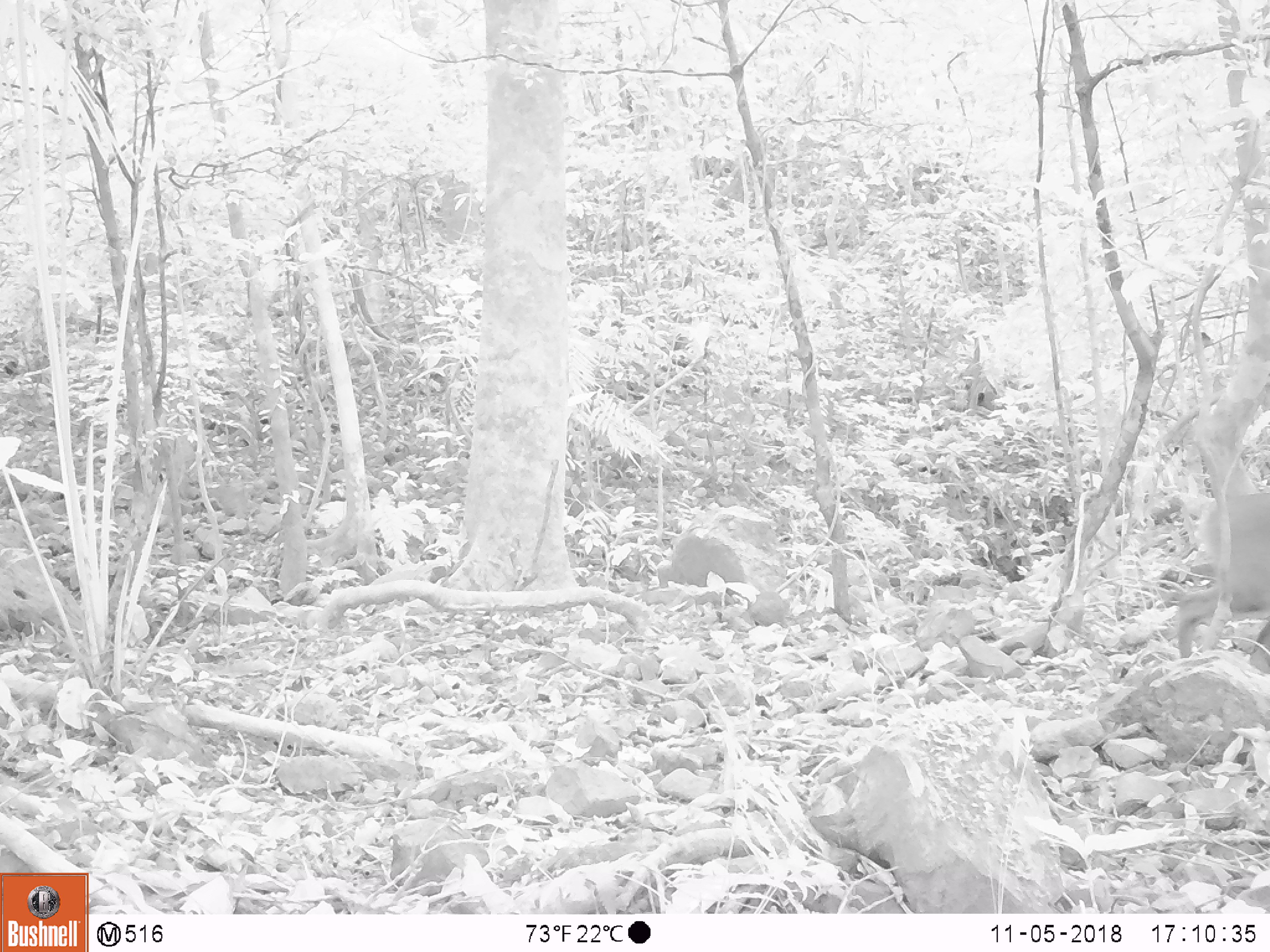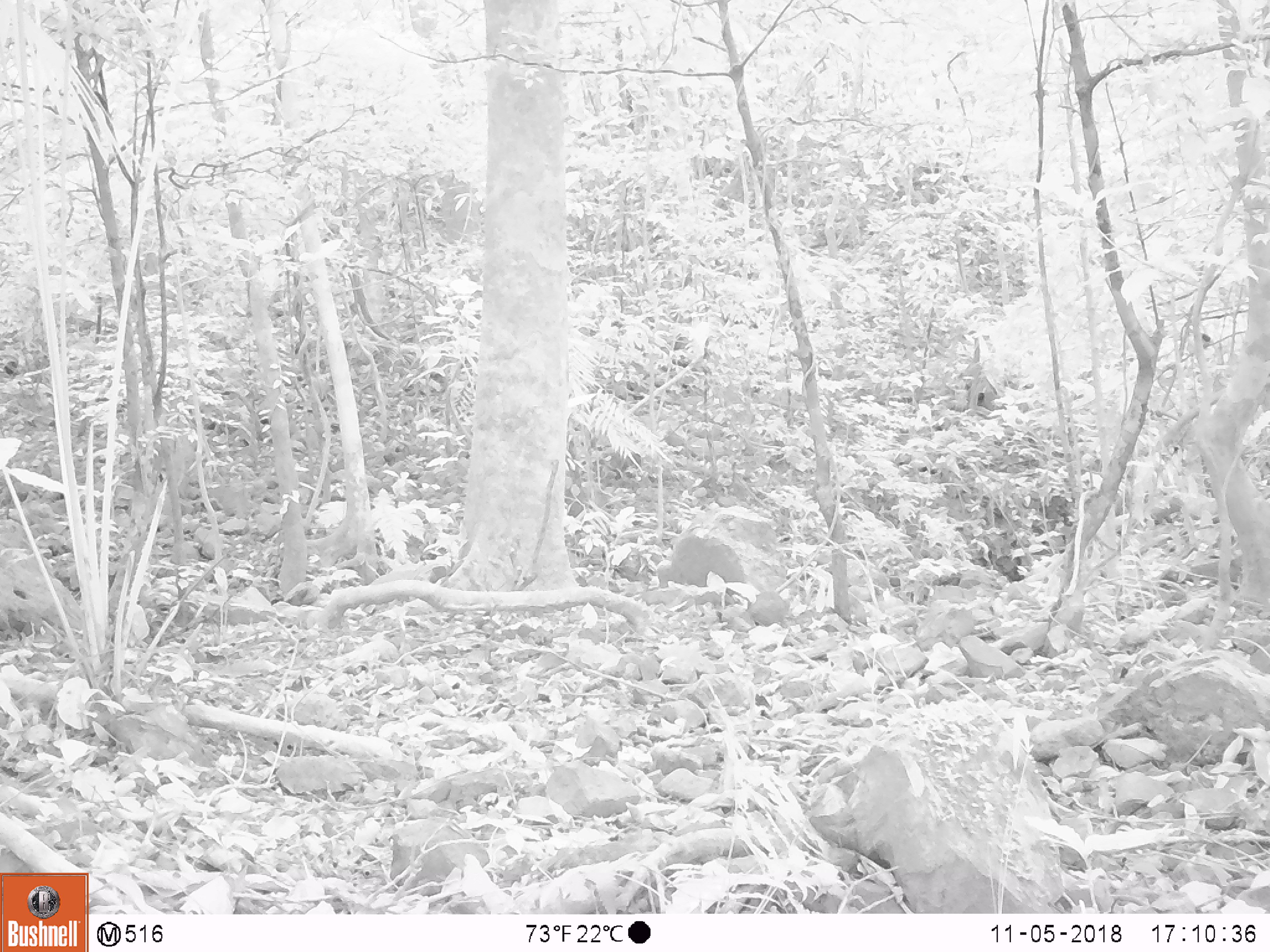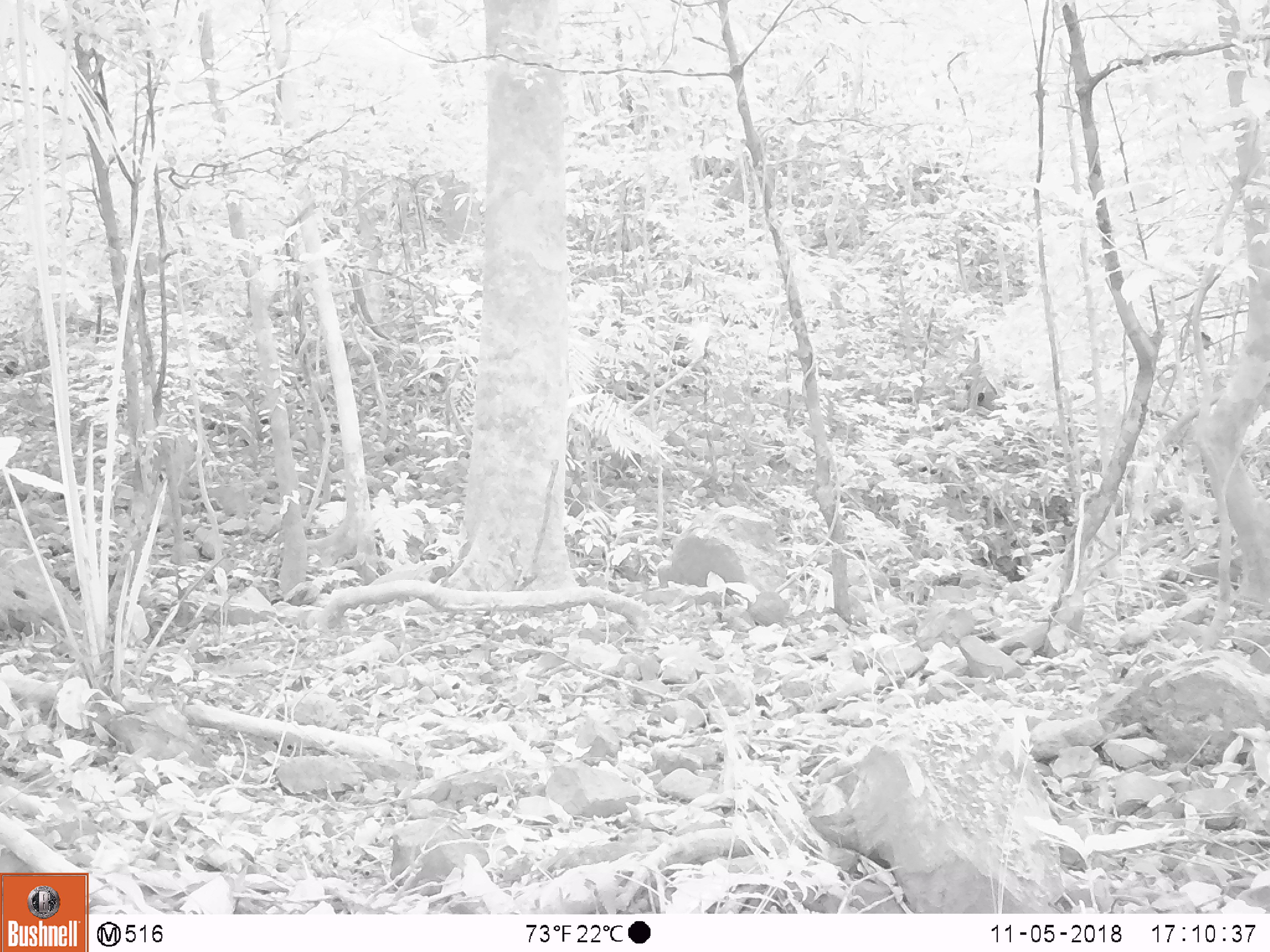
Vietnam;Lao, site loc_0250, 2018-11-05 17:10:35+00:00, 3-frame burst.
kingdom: Animalia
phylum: Chordata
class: Mammalia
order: Artiodactyla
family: Cervidae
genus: Muntiacus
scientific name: Muntiacus vuquangensis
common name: large-antlered muntjac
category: large antlered muntjac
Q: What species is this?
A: Large antlered muntjac (large-antlered muntjac) (Muntiacus vuquangensis).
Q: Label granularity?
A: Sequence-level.